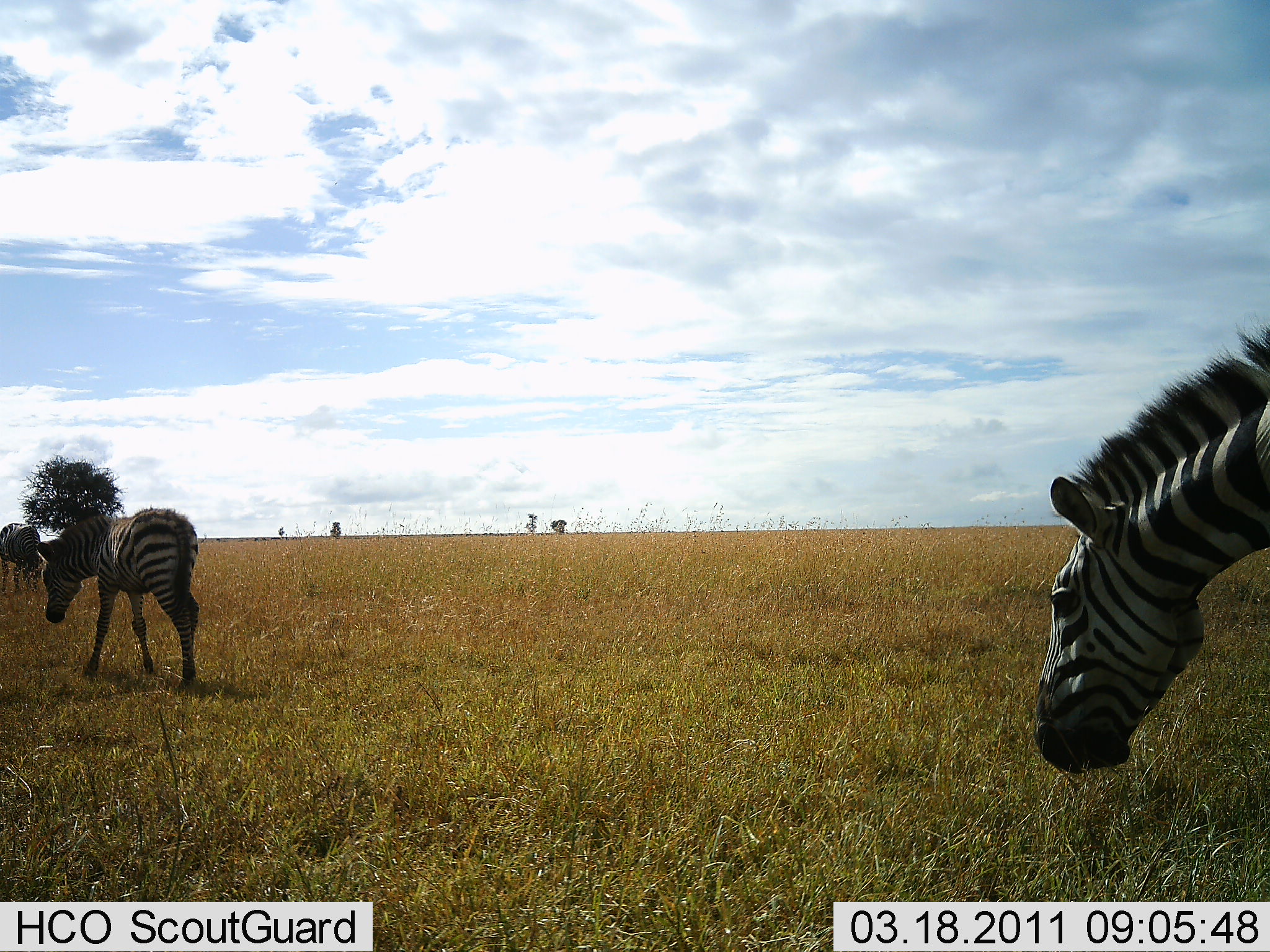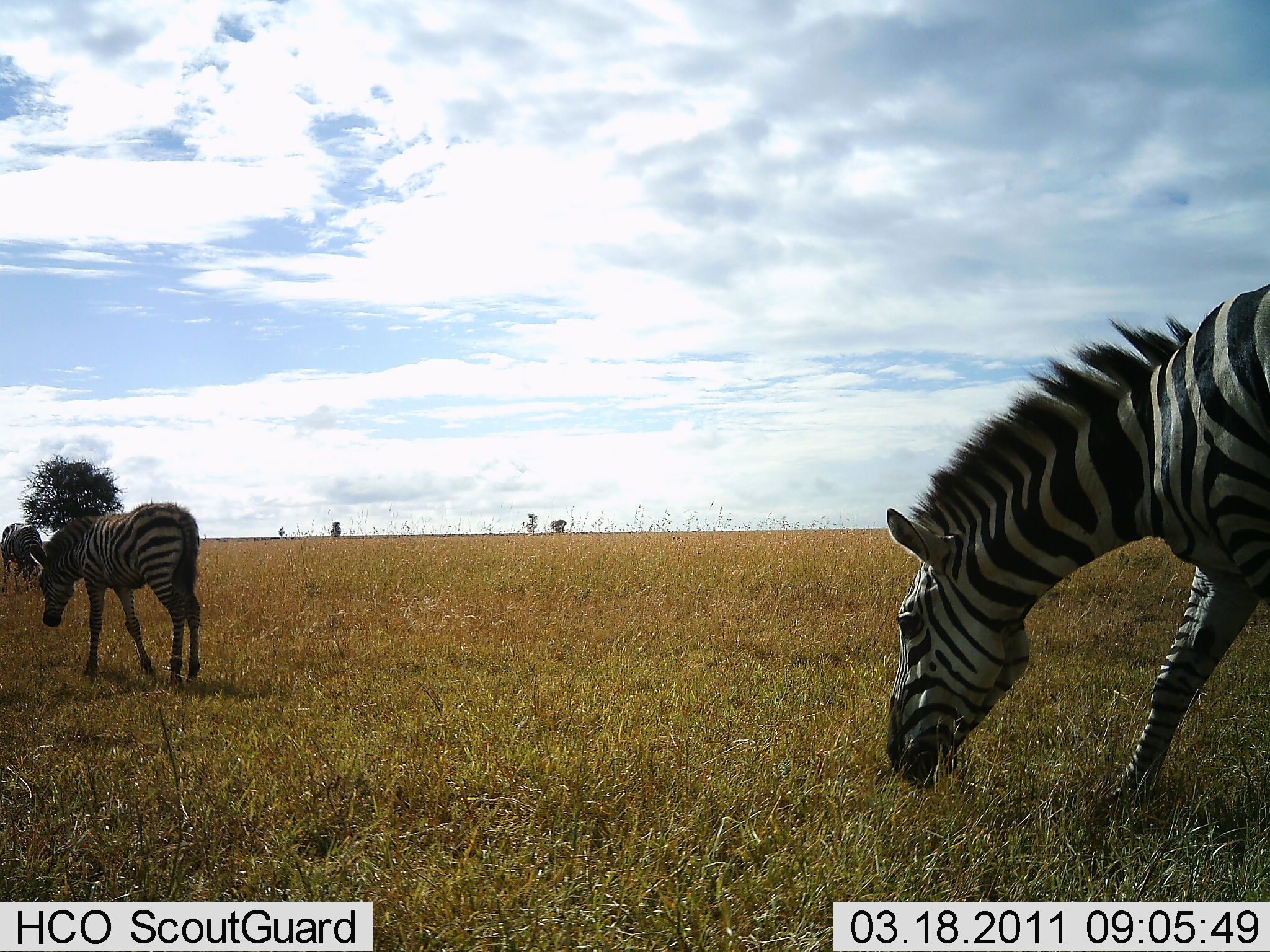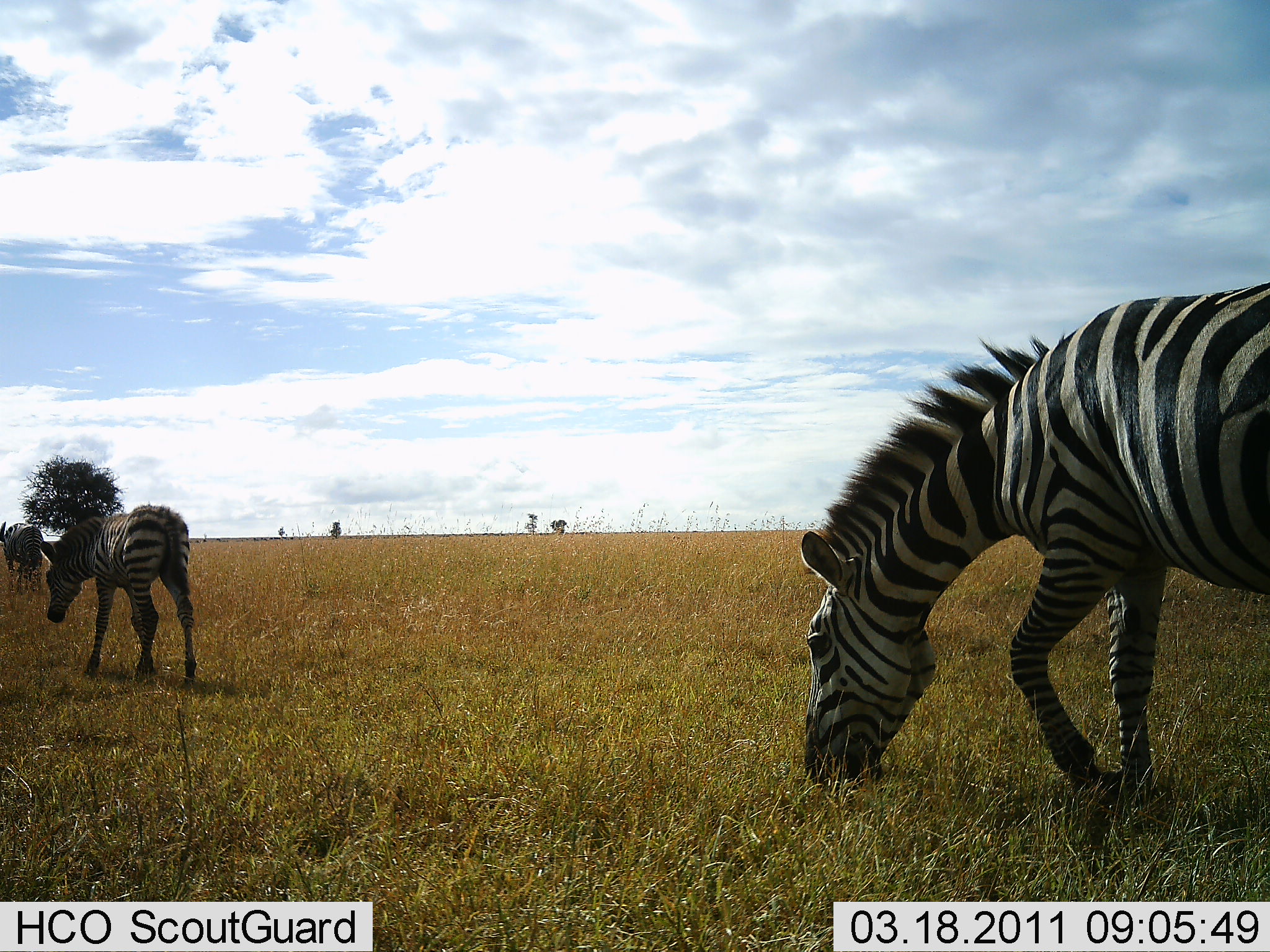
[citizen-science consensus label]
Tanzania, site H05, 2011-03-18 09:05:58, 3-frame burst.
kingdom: Animalia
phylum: Chordata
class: Mammalia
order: Perissodactyla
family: Equidae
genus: Equus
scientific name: Equus quagga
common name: plains zebra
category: zebra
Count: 3.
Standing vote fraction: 50%.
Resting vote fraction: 0%.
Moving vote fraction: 40%.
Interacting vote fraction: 0%.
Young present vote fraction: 0%.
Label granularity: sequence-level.